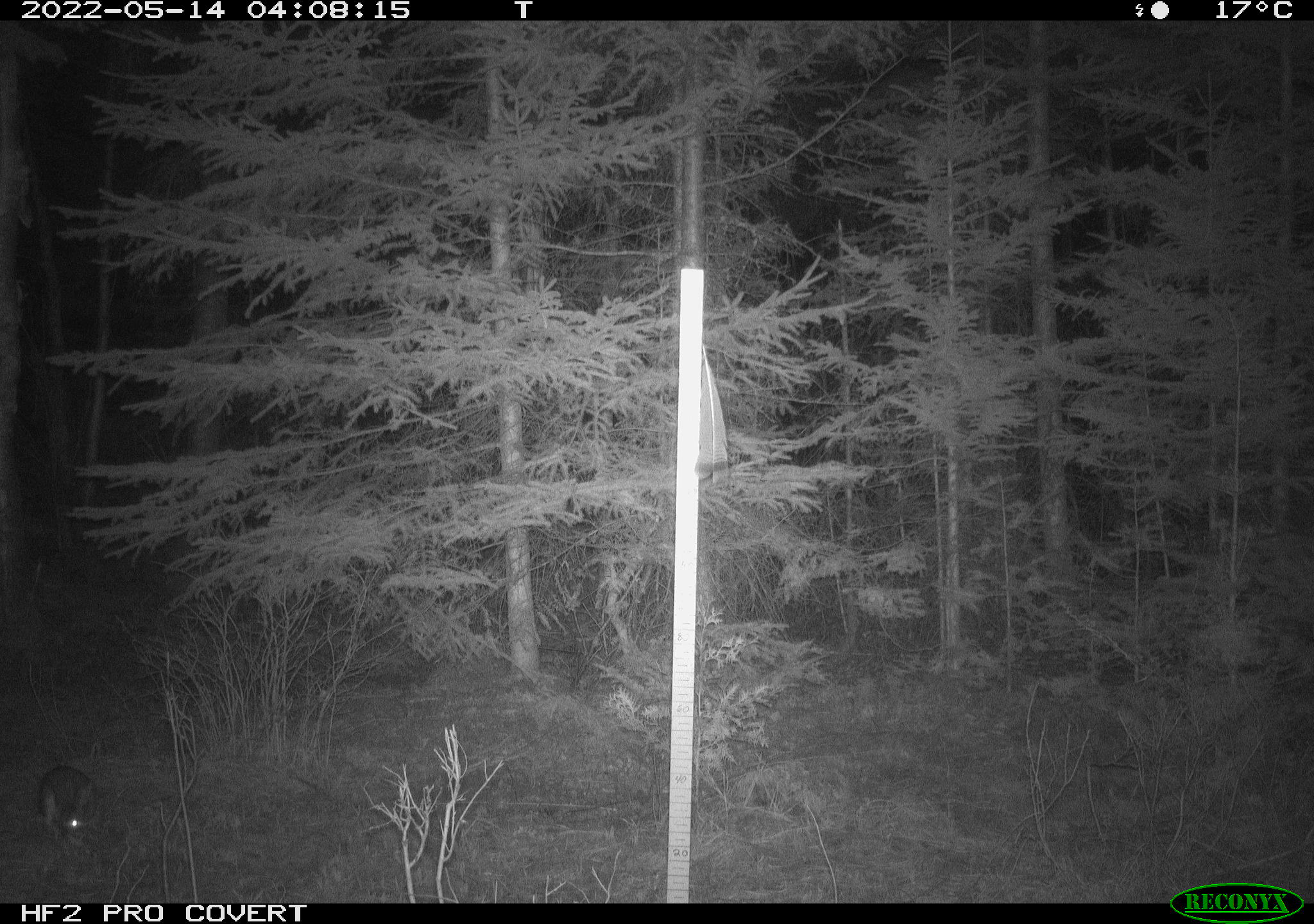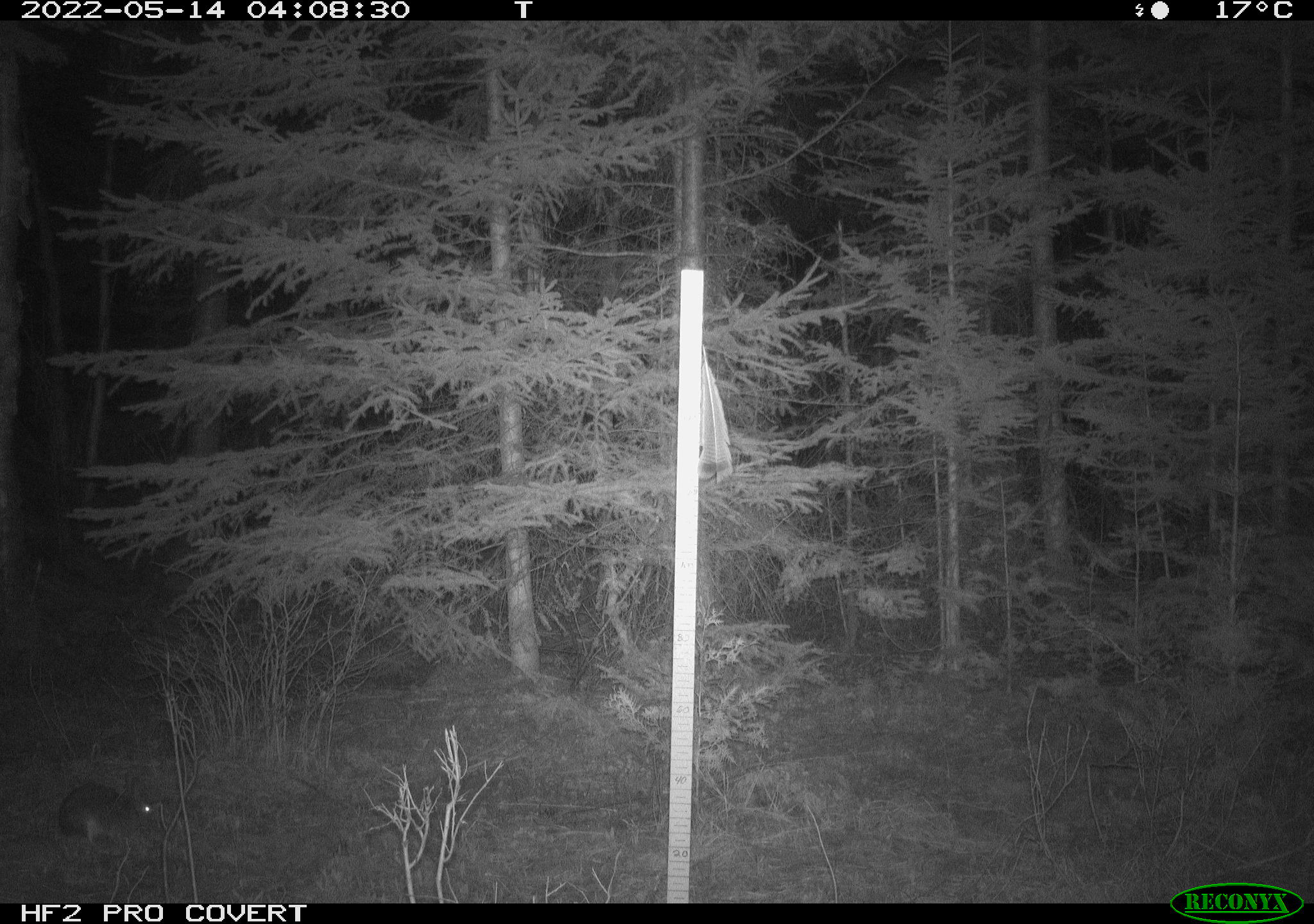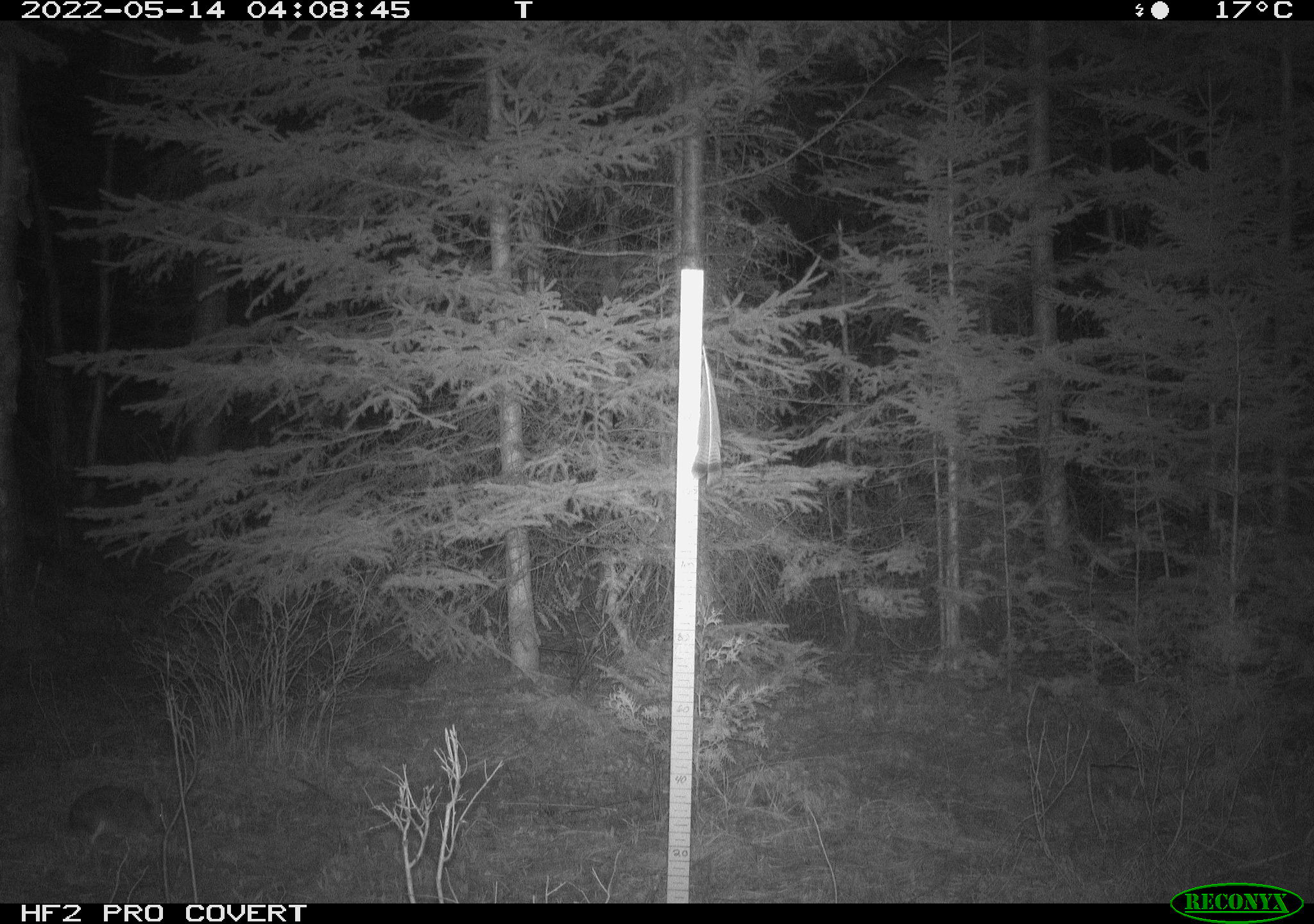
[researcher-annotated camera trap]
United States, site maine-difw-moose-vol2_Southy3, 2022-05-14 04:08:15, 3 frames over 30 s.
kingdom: Animalia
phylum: Chordata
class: Mammalia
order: Lagomorpha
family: Leporidae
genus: Lepus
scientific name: Lepus americanus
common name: snowshoe hare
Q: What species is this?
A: Snowshoe hare (Lepus americanus).